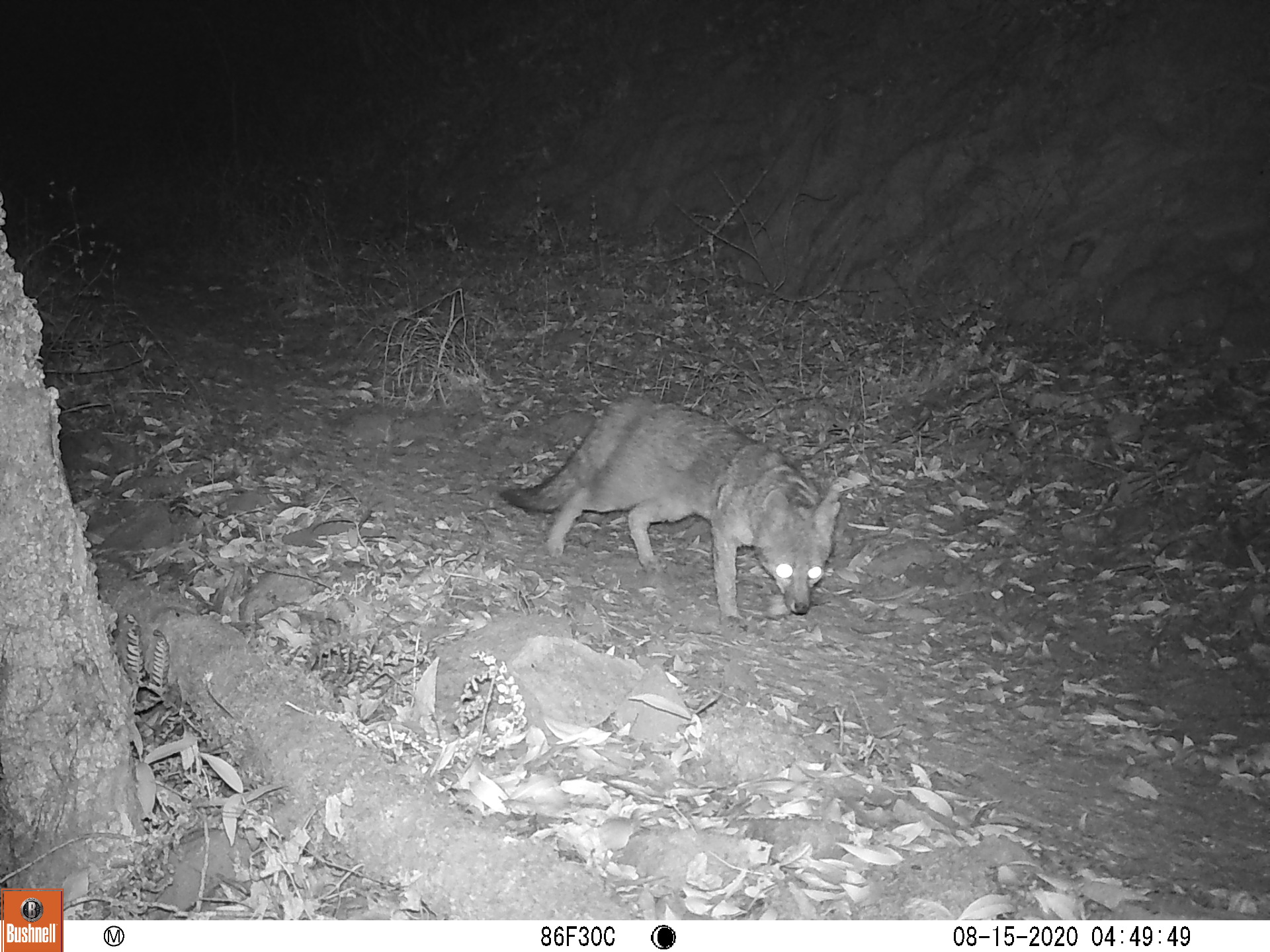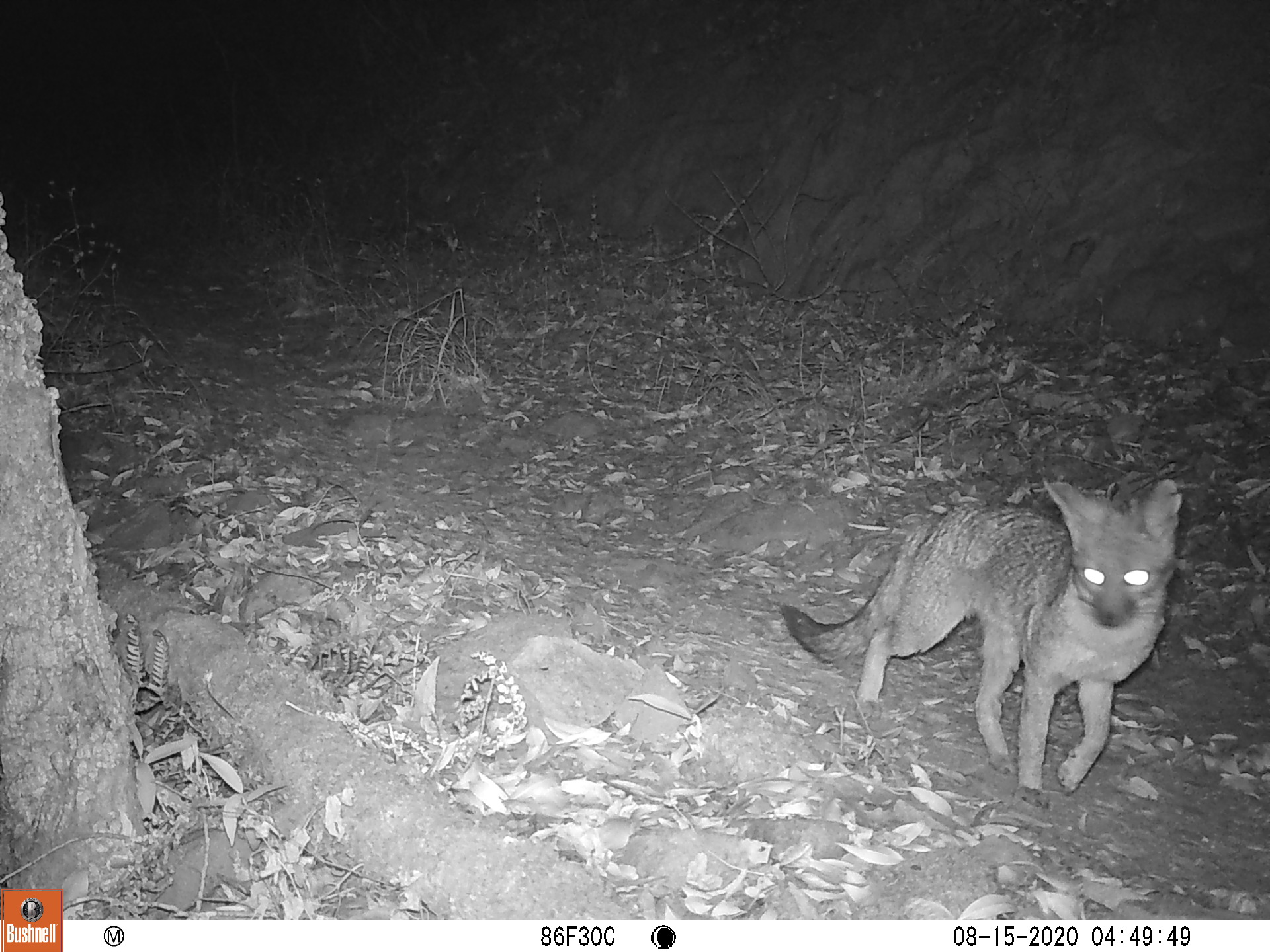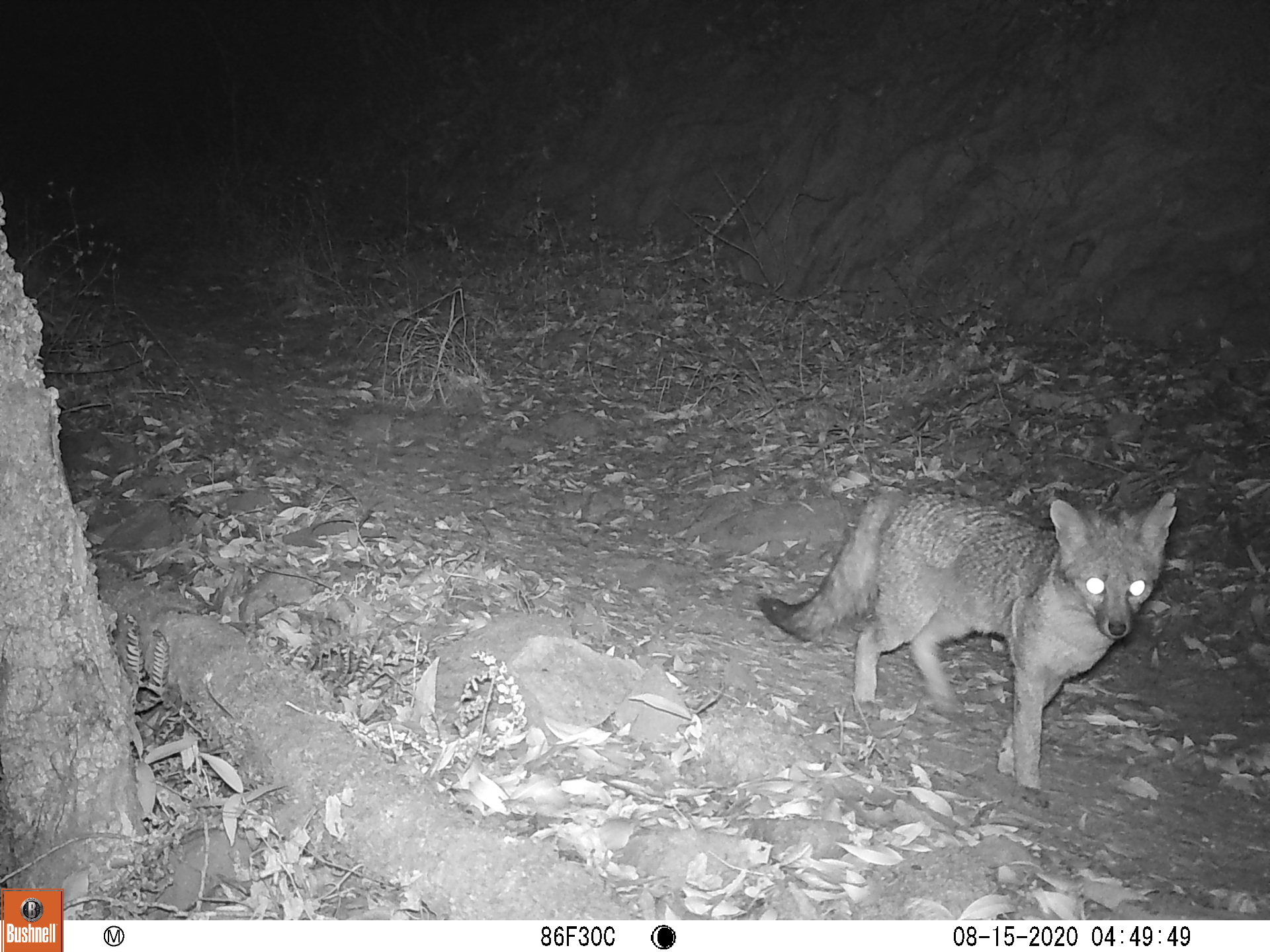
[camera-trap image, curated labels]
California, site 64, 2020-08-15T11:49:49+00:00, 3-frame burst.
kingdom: Animalia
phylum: Chordata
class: Mammalia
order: Carnivora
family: Canidae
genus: Urocyon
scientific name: Urocyon cinereoargenteus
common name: gray fox